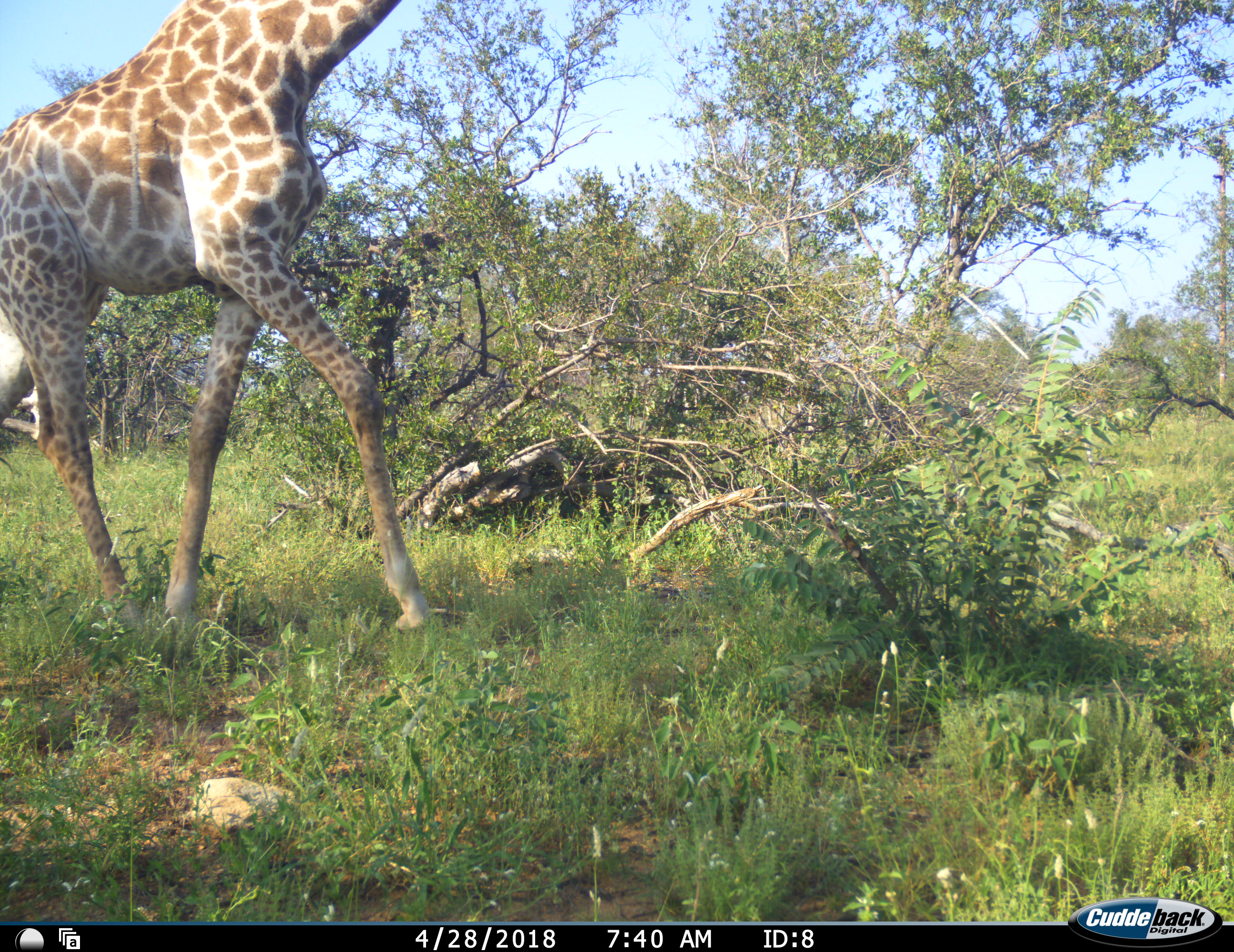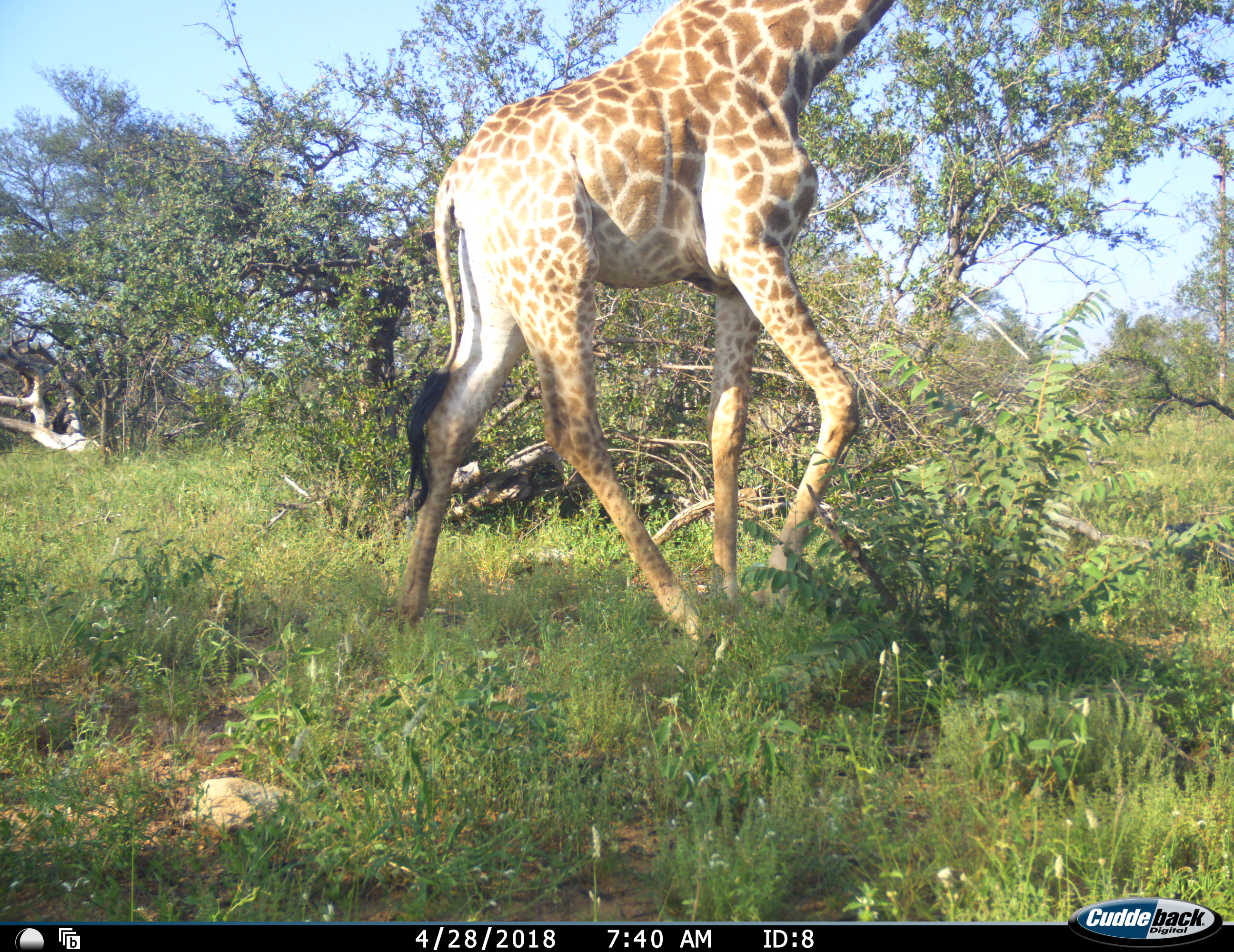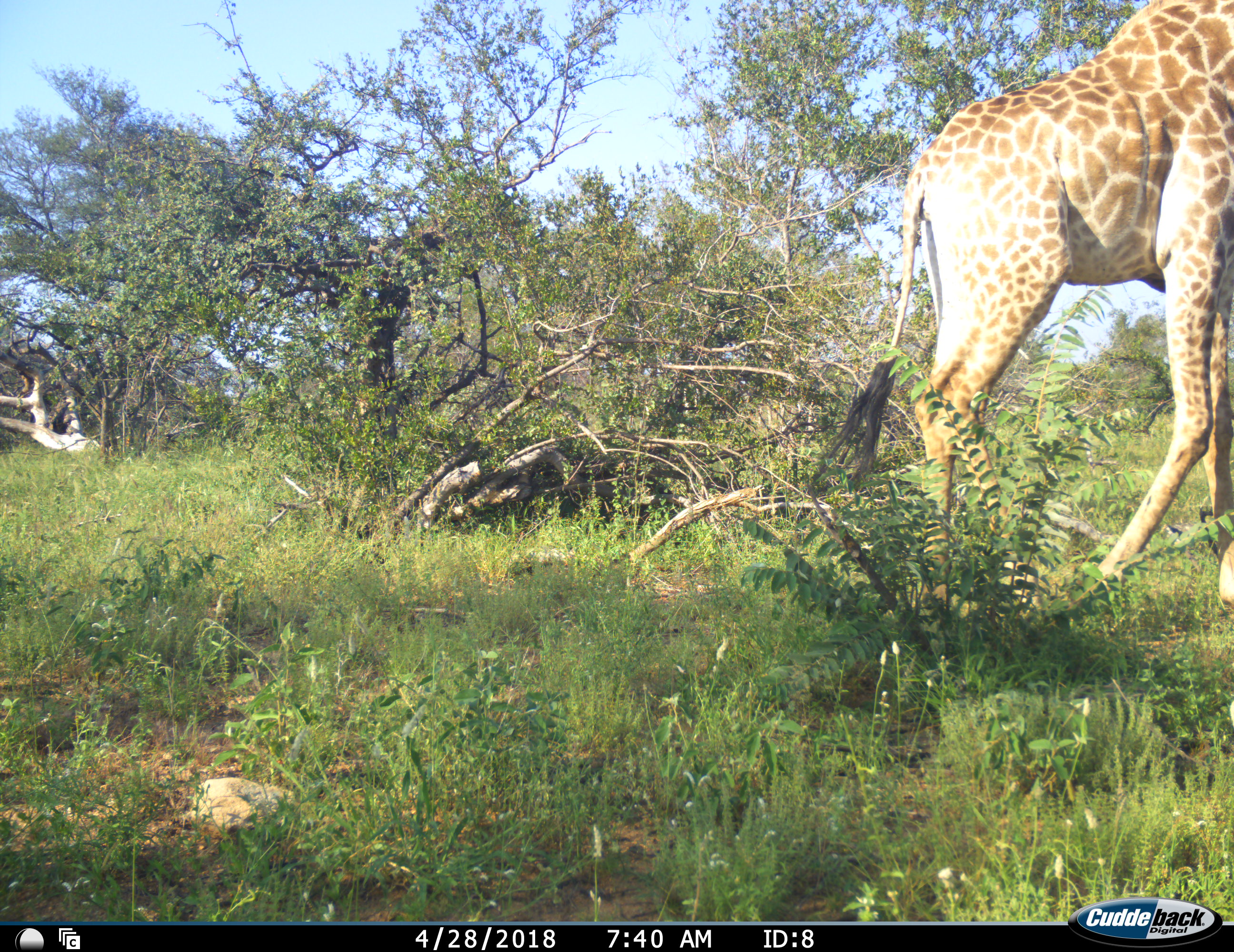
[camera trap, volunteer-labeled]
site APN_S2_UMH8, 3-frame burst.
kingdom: Animalia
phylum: Chordata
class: Mammalia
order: Artiodactyla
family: Giraffidae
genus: Giraffa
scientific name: Giraffa camelopardalis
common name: giraffe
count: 1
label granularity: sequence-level